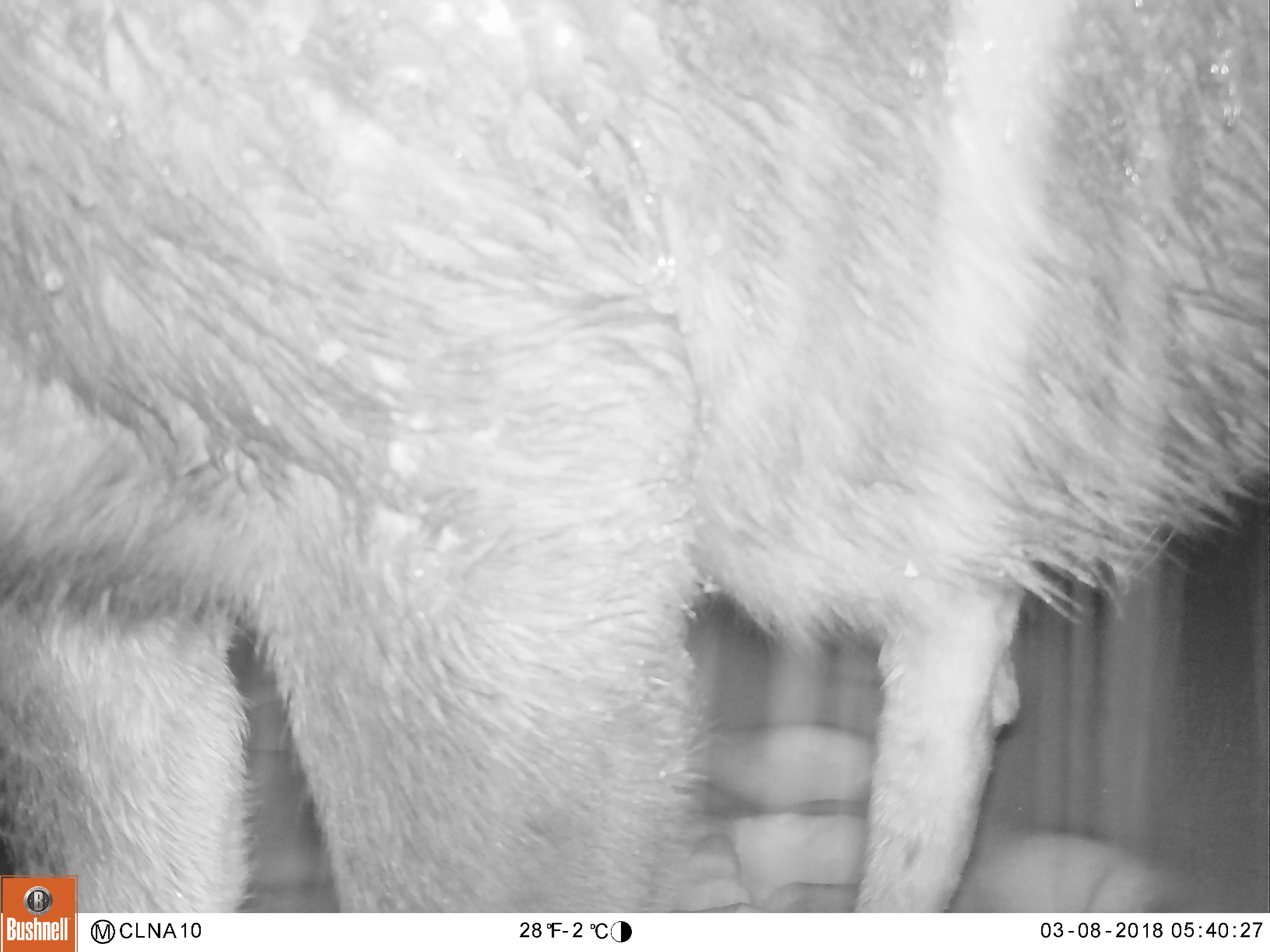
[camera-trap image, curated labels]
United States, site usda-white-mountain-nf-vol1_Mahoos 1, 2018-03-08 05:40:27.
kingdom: Animalia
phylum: Chordata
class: Mammalia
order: Artiodactyla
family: Cervidae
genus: Alces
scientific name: Alces alces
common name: moose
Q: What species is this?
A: Moose (Alces alces).